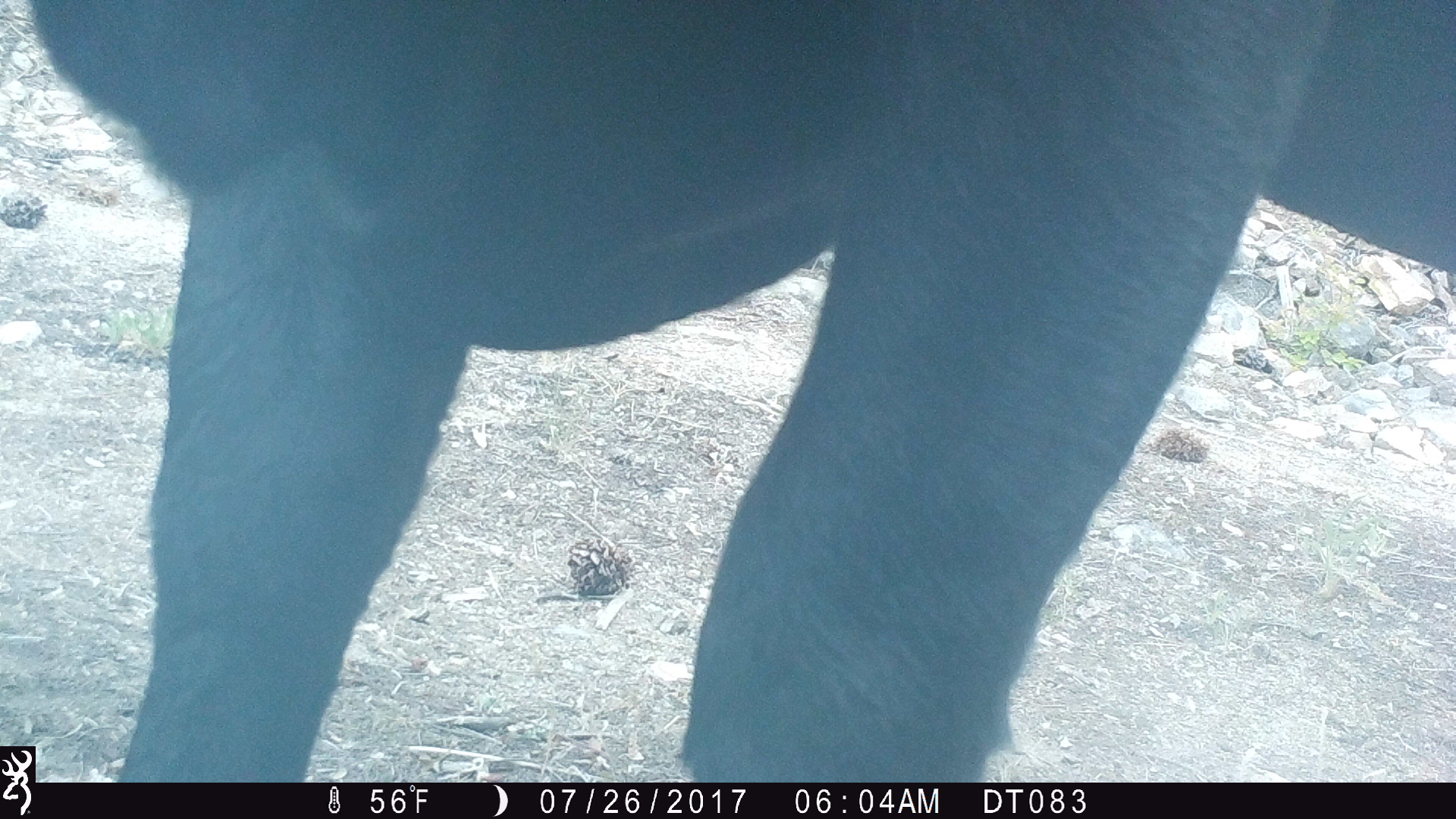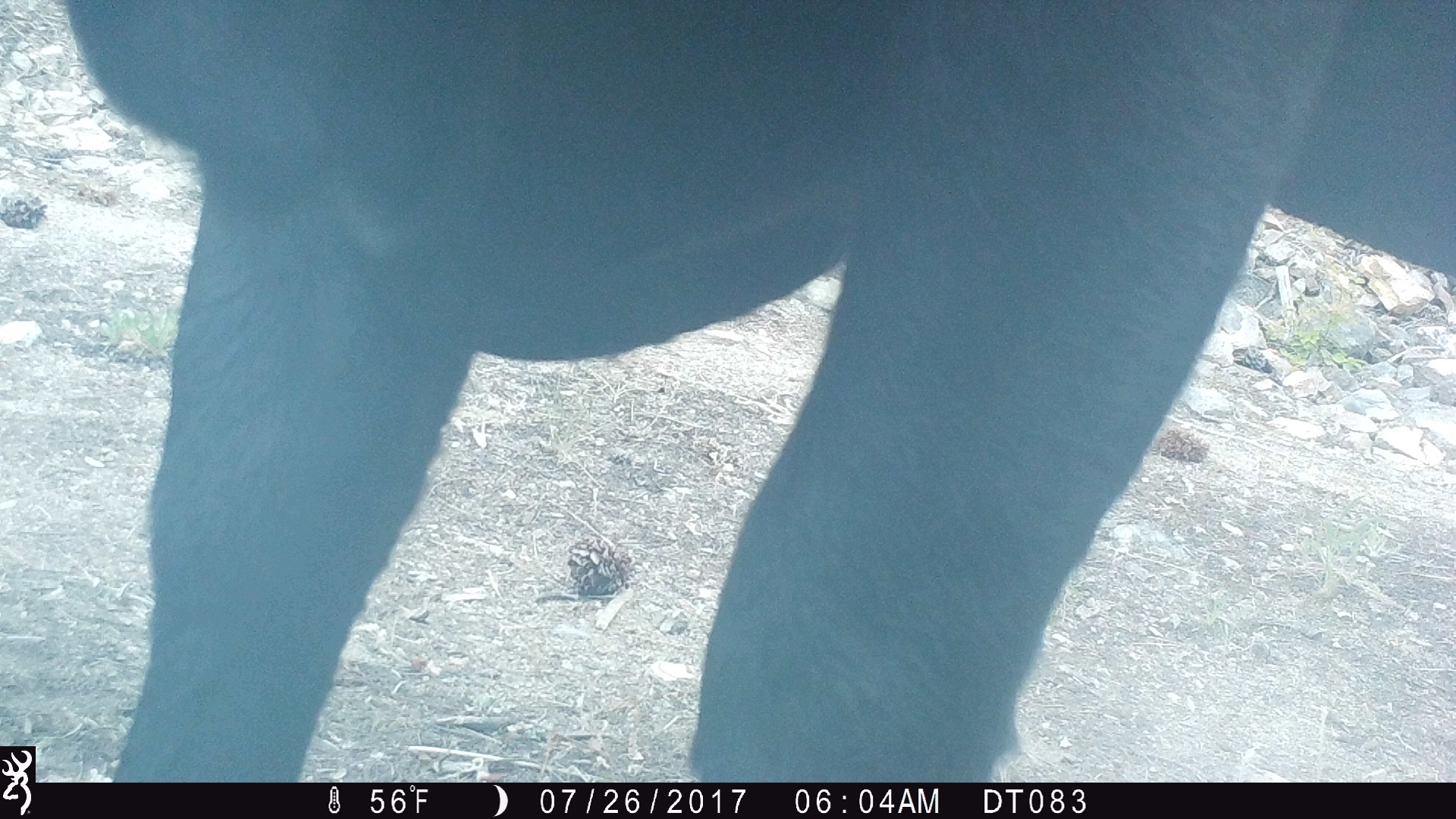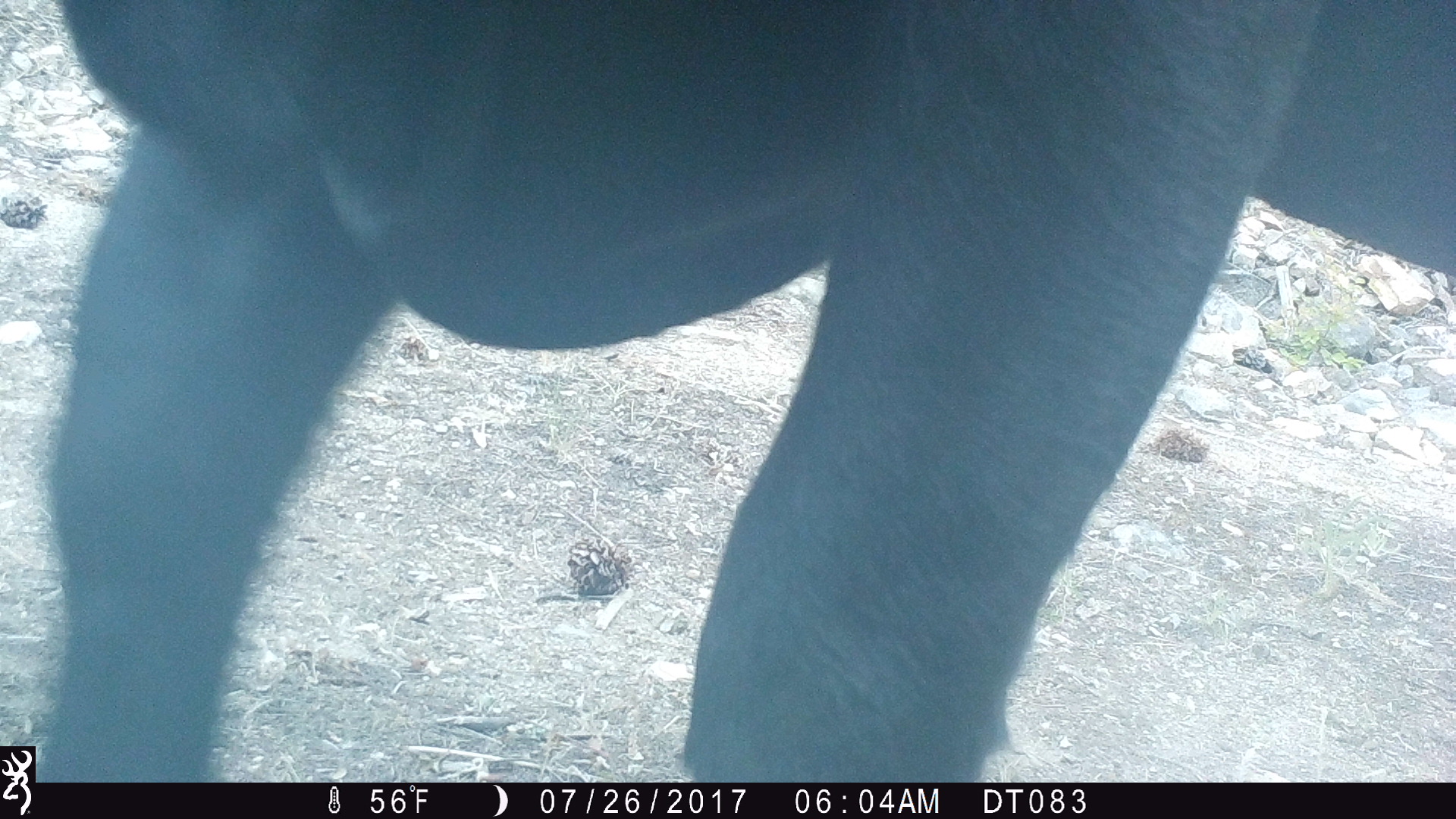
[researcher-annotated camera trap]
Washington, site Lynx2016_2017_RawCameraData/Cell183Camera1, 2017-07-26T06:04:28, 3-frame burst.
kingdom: Animalia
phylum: Chordata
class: Mammalia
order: Artiodactyla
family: Bovidae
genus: Bos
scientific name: Bos taurus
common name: domestic cattle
Domestic cattle (Bos taurus). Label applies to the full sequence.